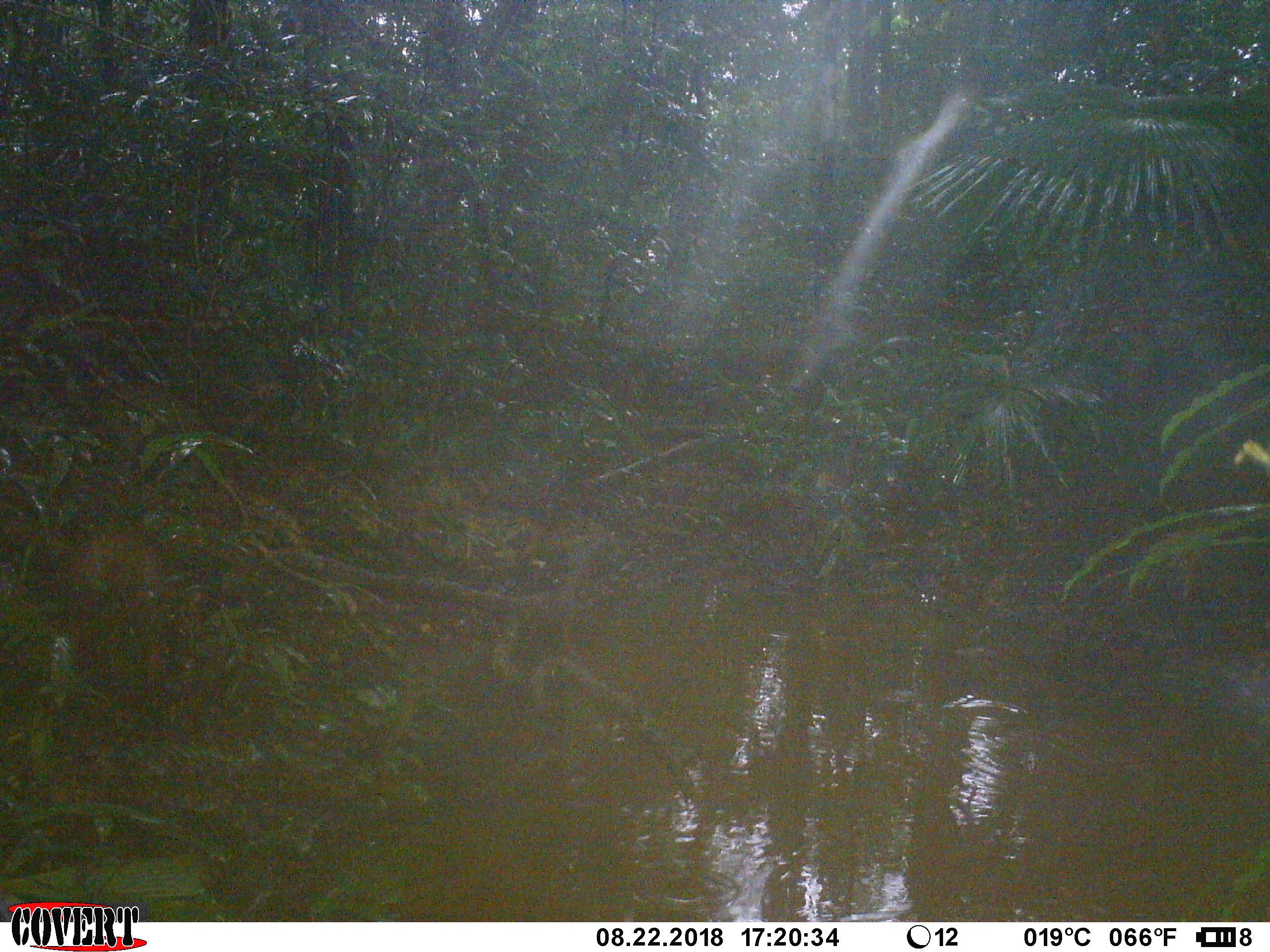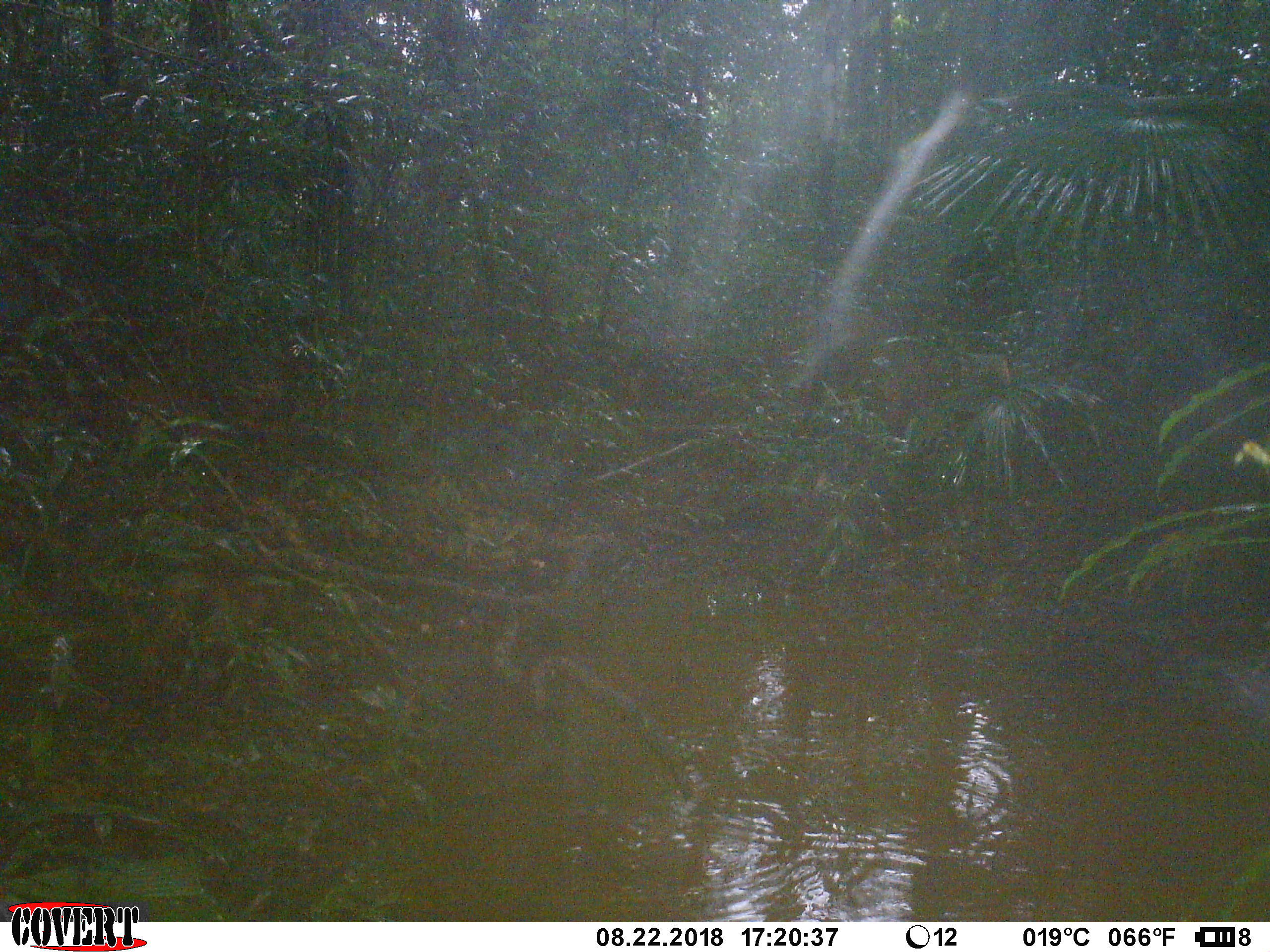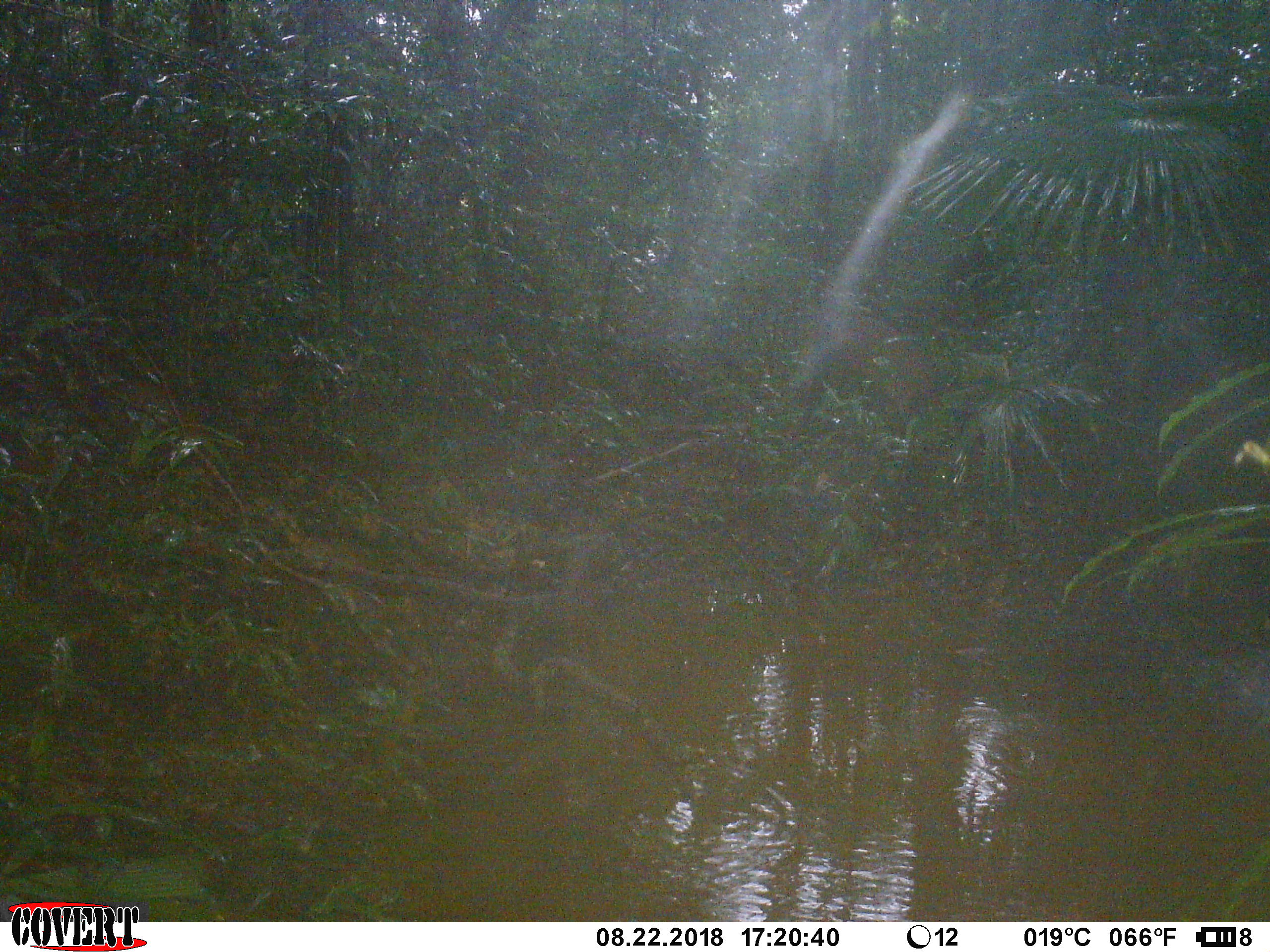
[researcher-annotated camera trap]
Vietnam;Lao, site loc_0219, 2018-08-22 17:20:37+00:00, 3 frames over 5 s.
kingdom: Animalia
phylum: Chordata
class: Mammalia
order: Artiodactyla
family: Suidae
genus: Sus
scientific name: Sus scrofa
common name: eurasian wild pig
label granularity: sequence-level